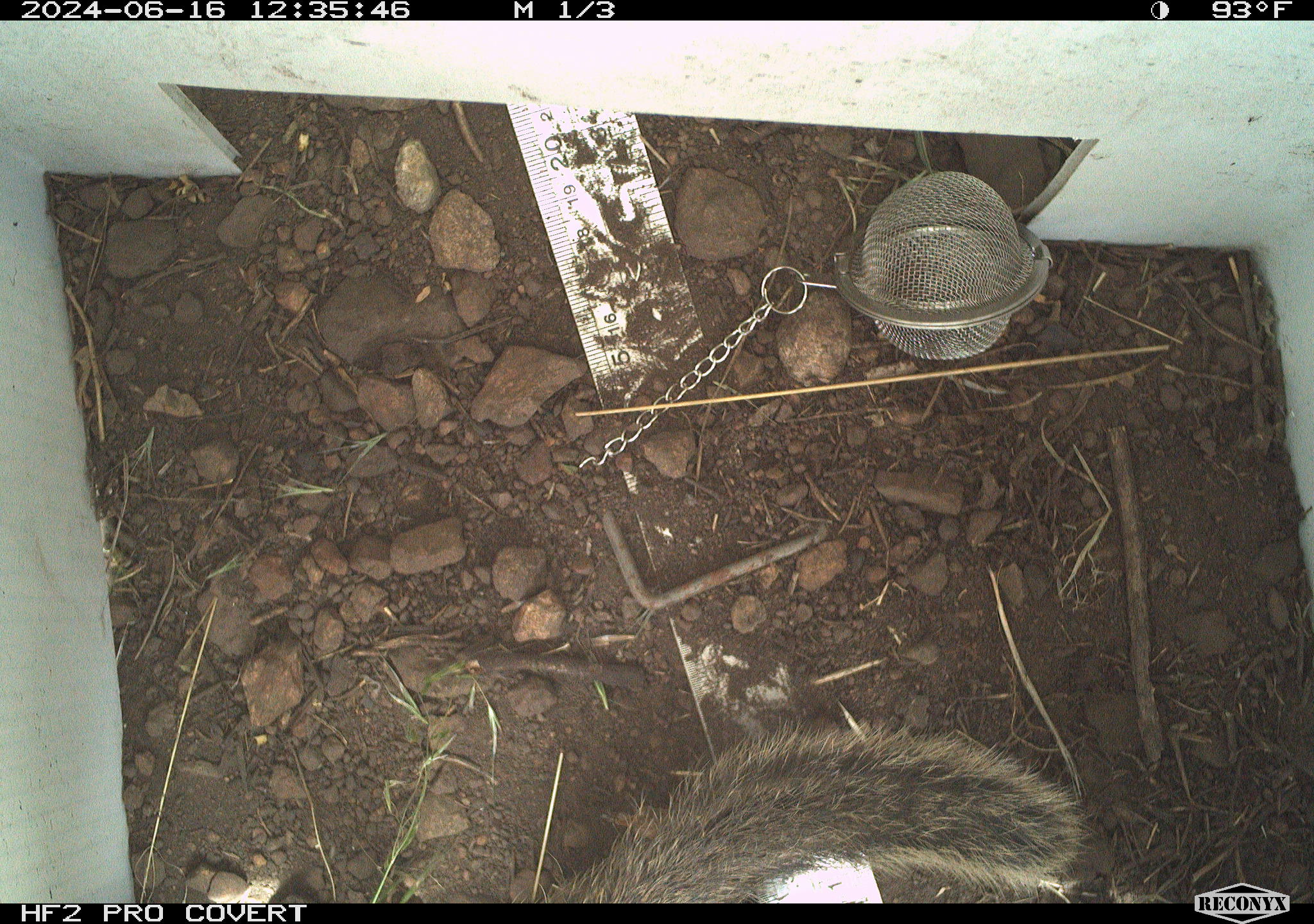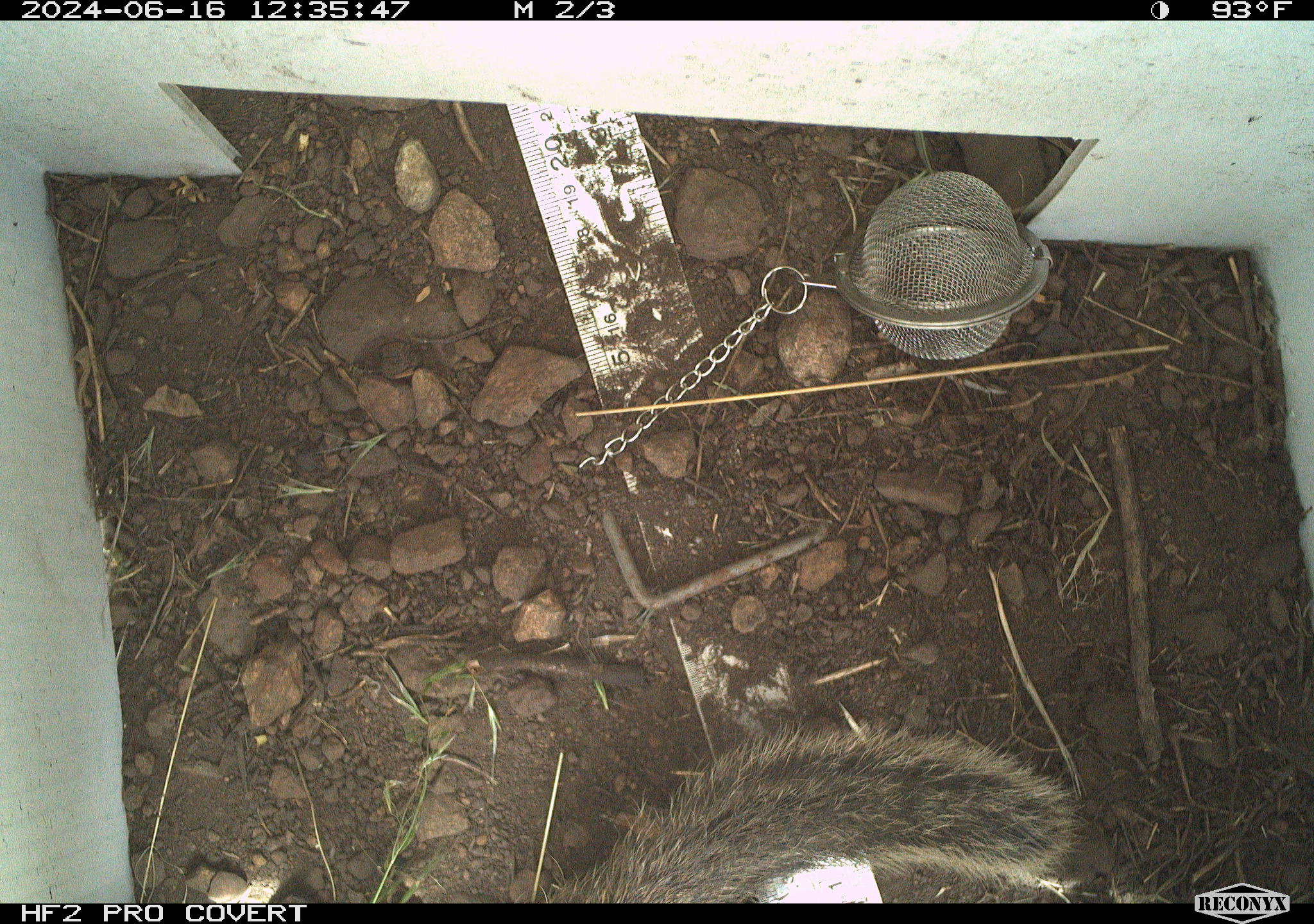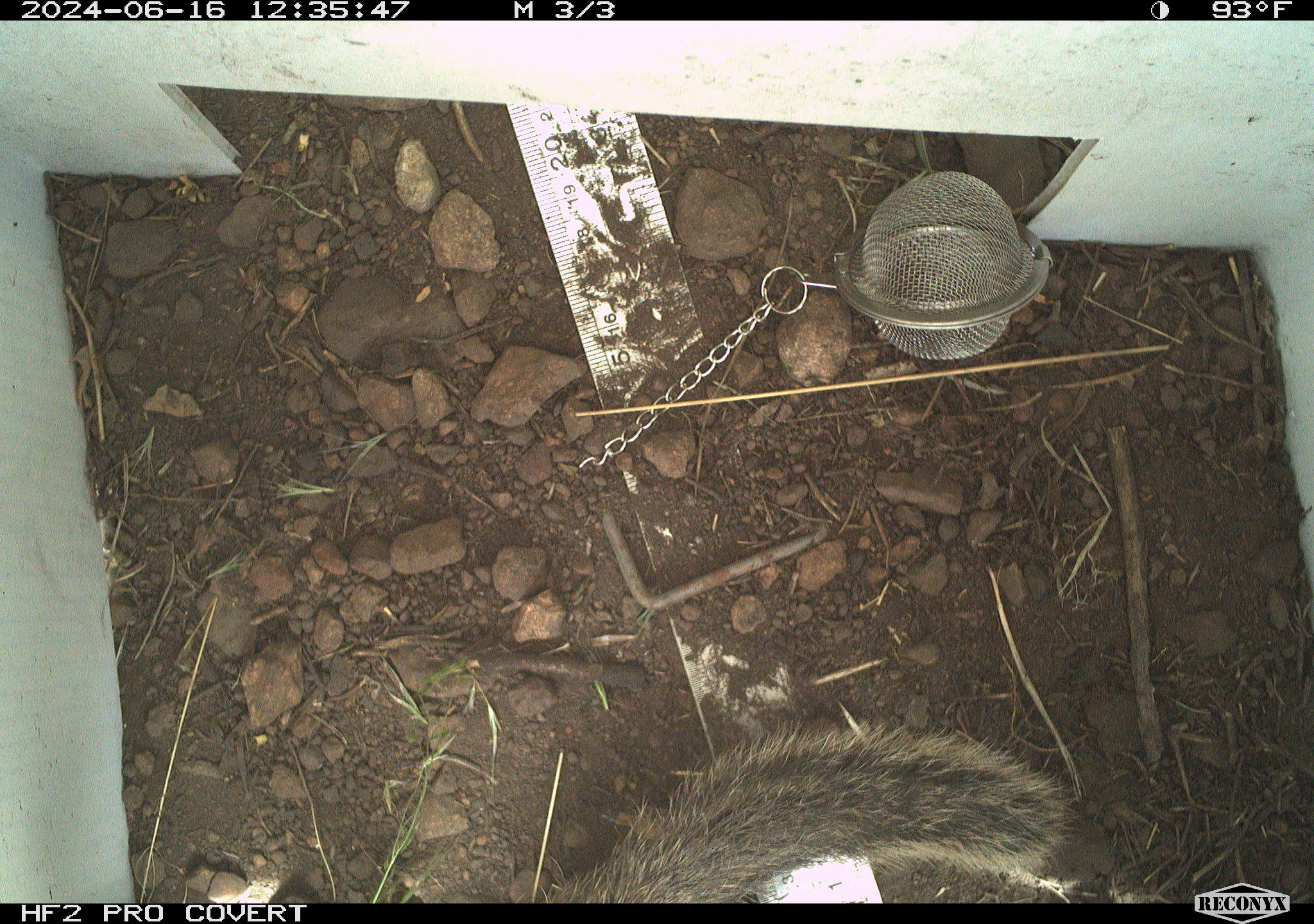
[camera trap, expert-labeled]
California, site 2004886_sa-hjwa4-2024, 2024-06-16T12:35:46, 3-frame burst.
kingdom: Animalia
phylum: Chordata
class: Mammalia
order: Rodentia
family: Sciuridae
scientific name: Sciuridae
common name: squirrels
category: sciuridae family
Sciuridae family (squirrels) (Sciuridae).